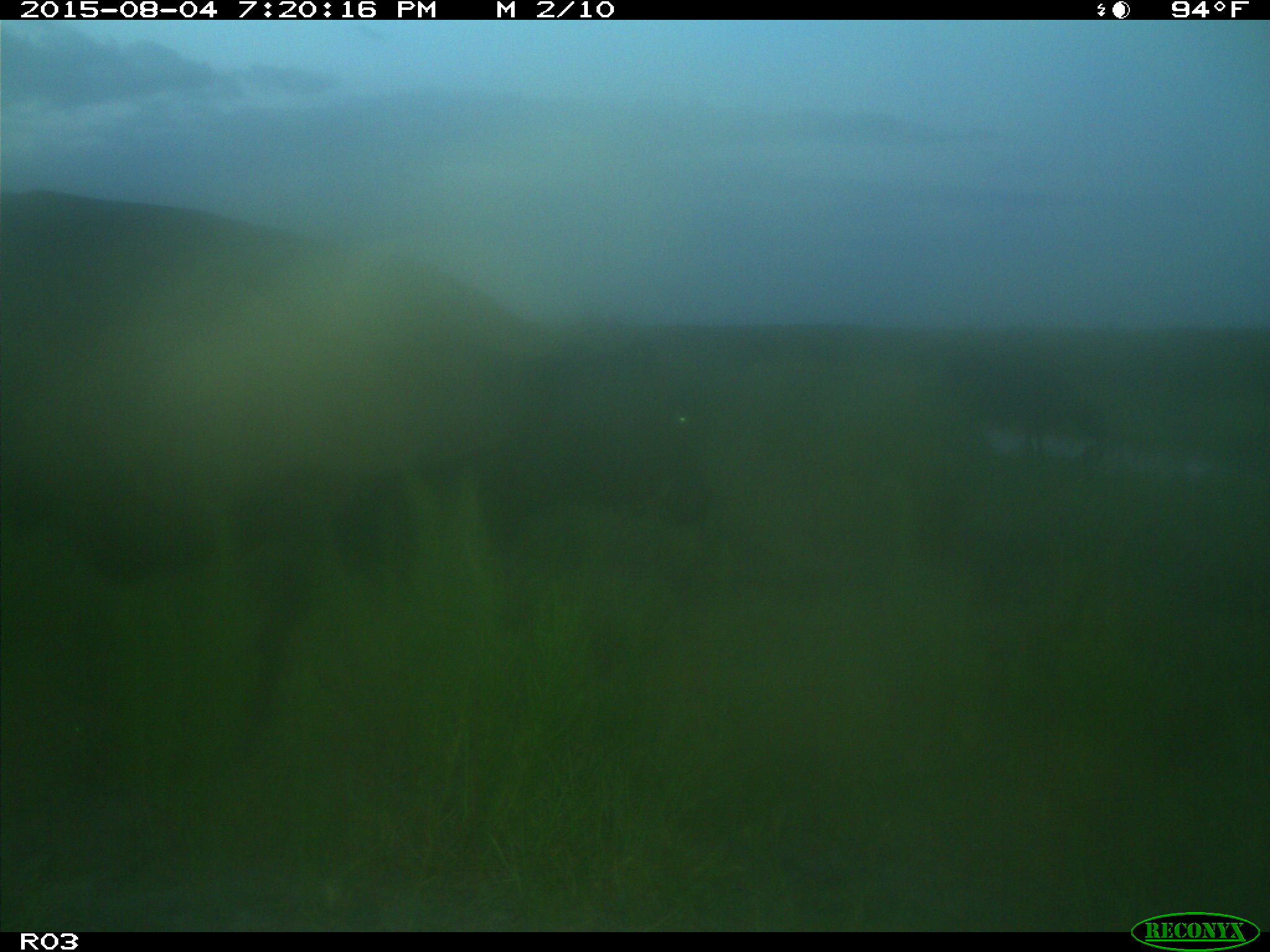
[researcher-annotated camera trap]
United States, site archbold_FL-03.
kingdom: Animalia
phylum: Chordata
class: Mammalia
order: Artiodactyla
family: Bovidae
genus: Bos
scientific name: Bos taurus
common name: domestic cow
Bos taurus (domestic cow).